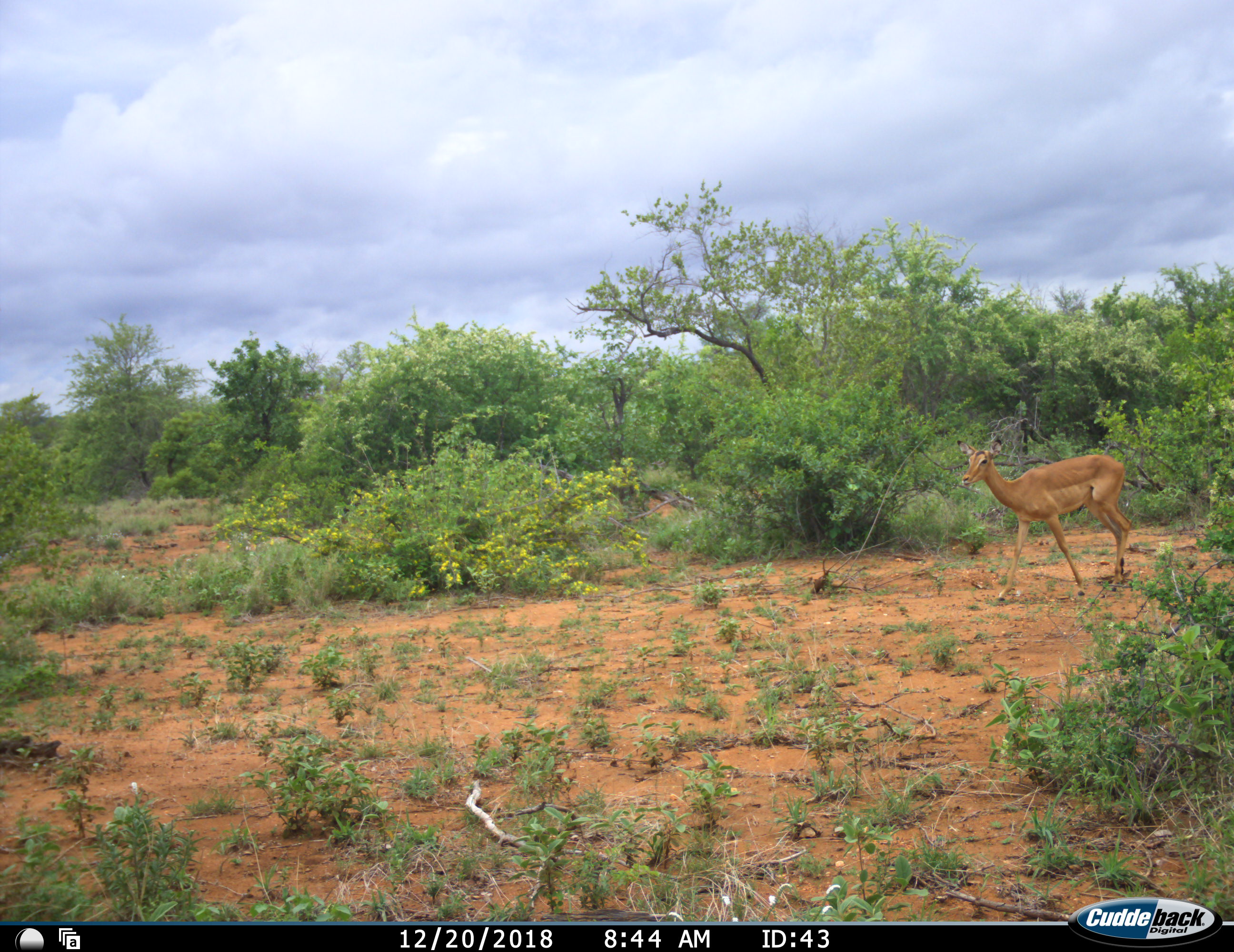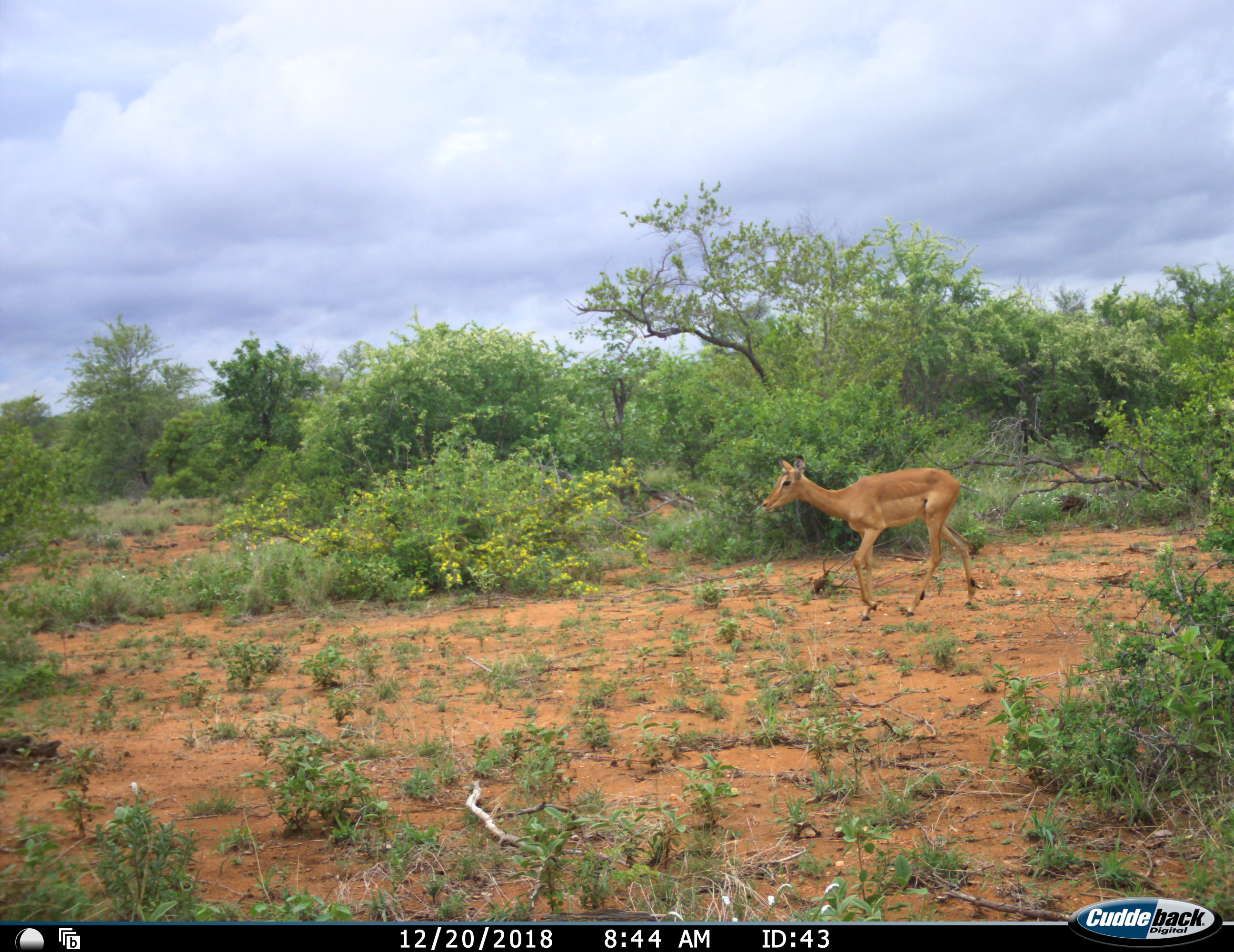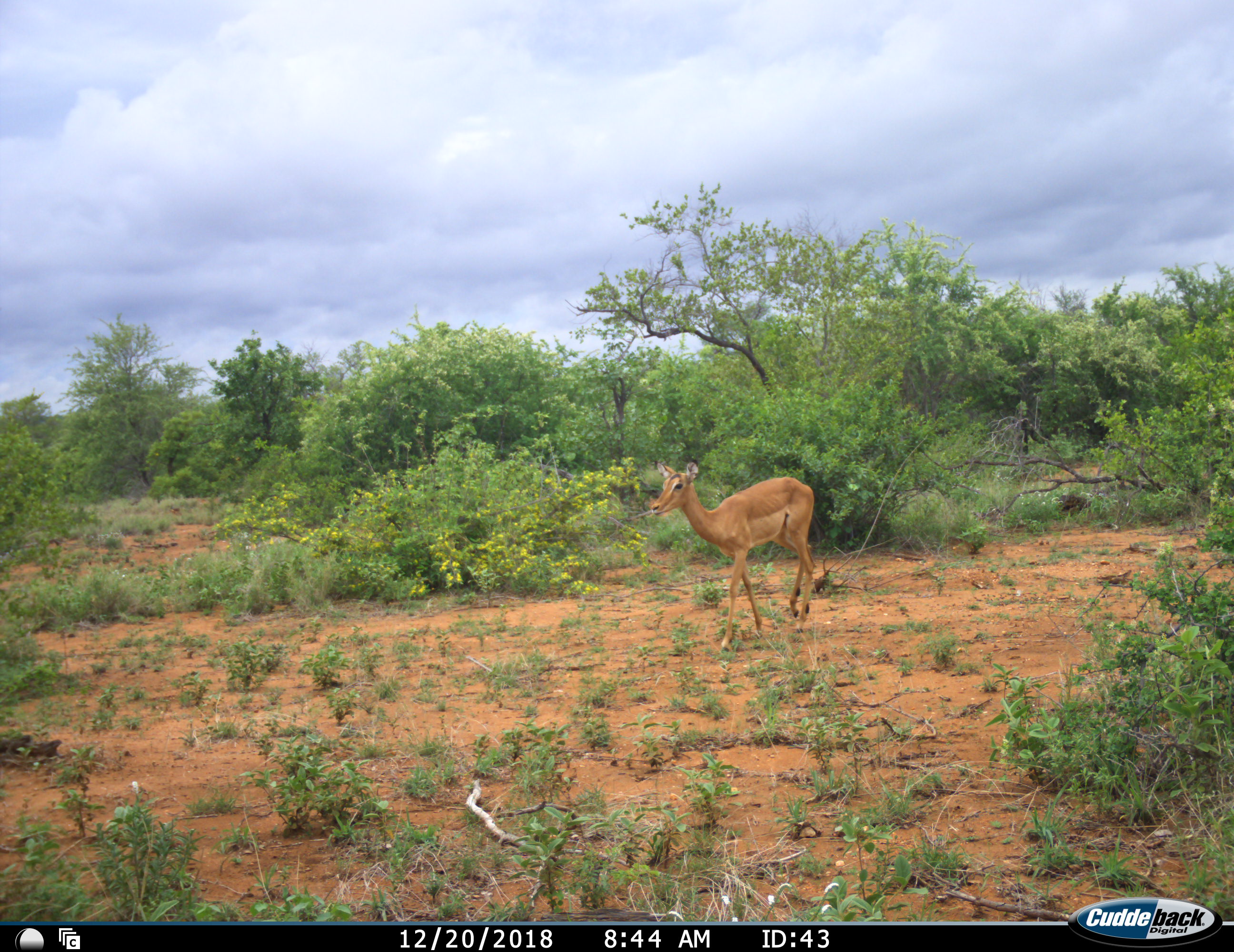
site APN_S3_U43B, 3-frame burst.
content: unidentified animal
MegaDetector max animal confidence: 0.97